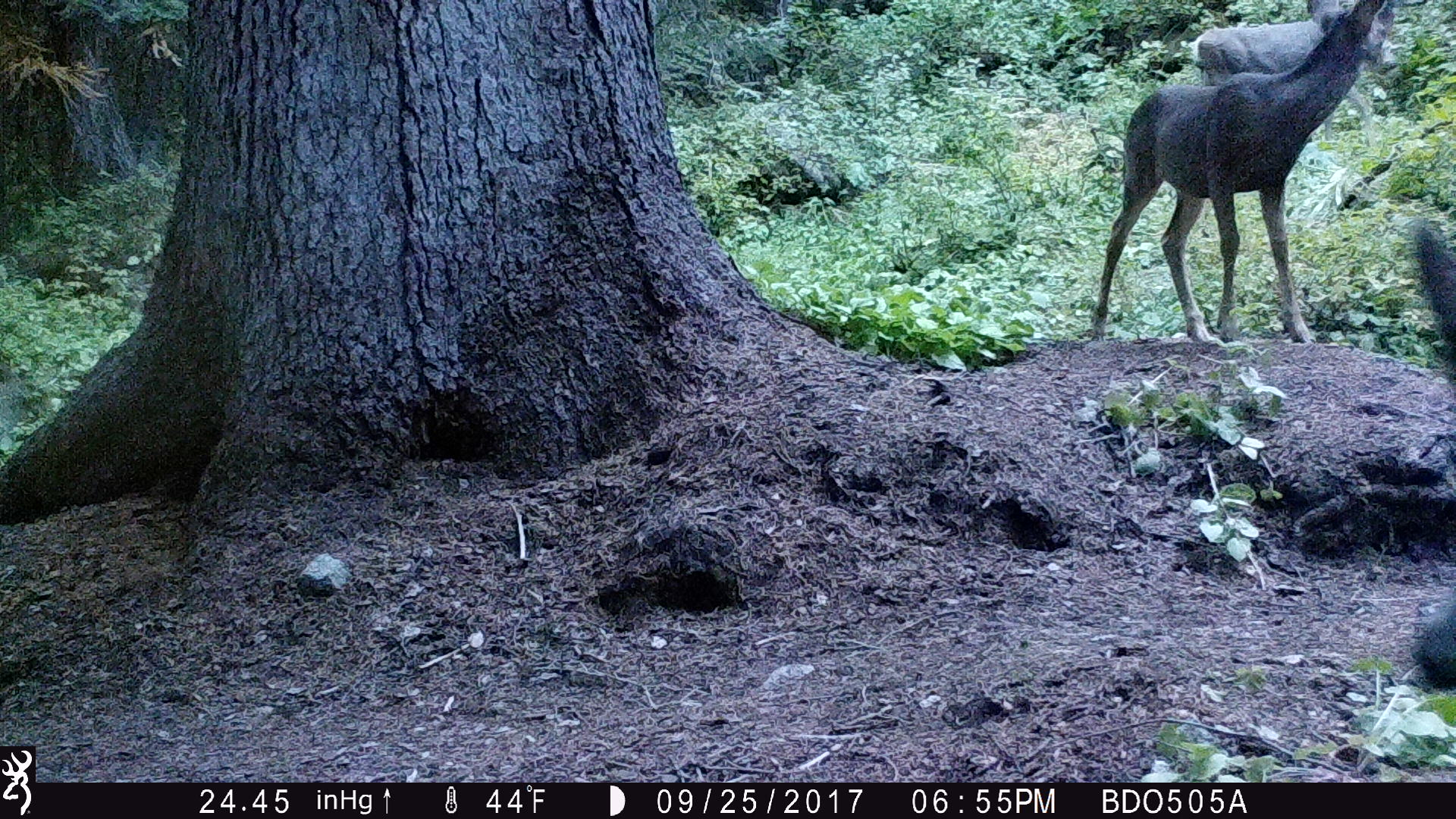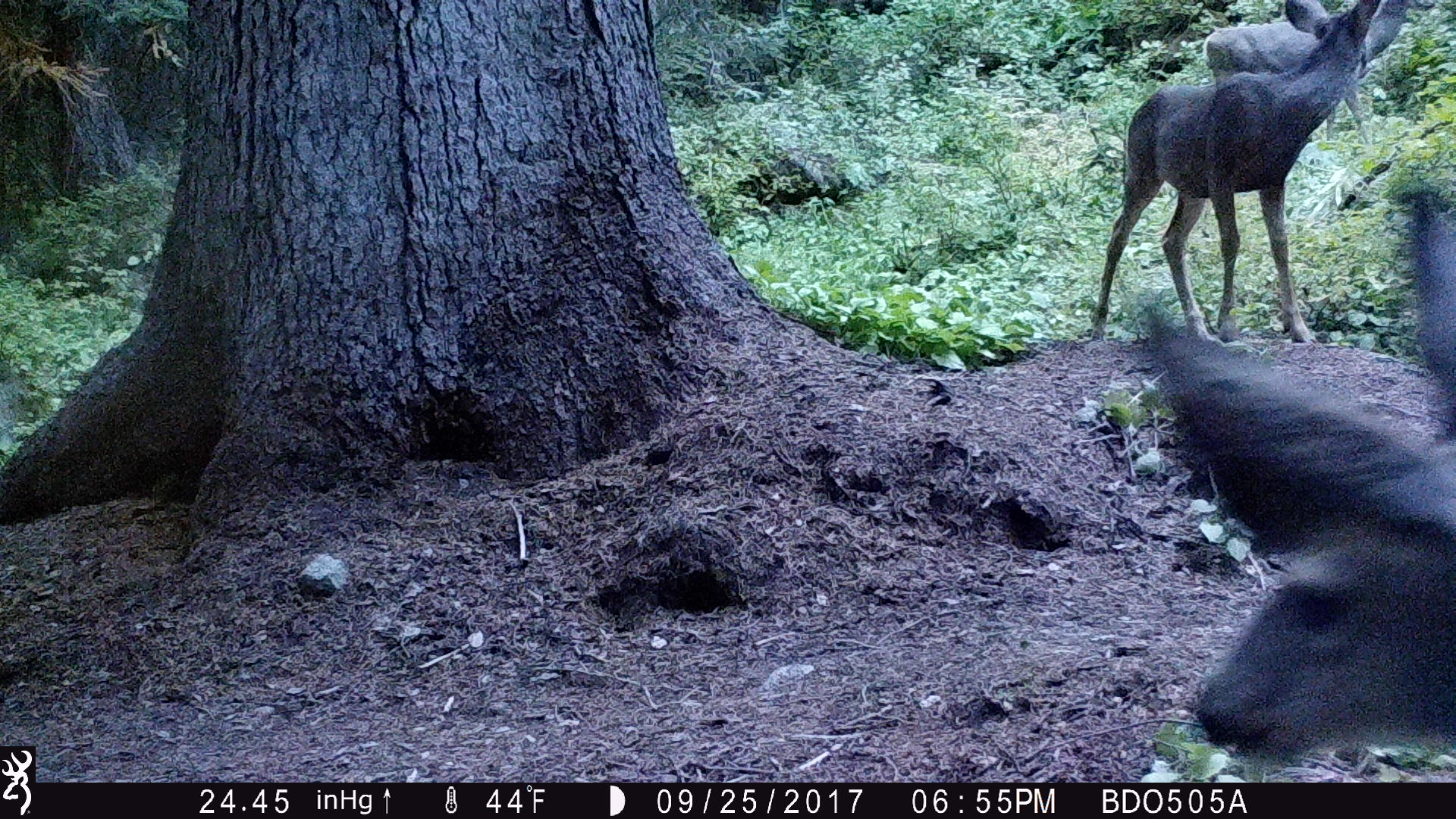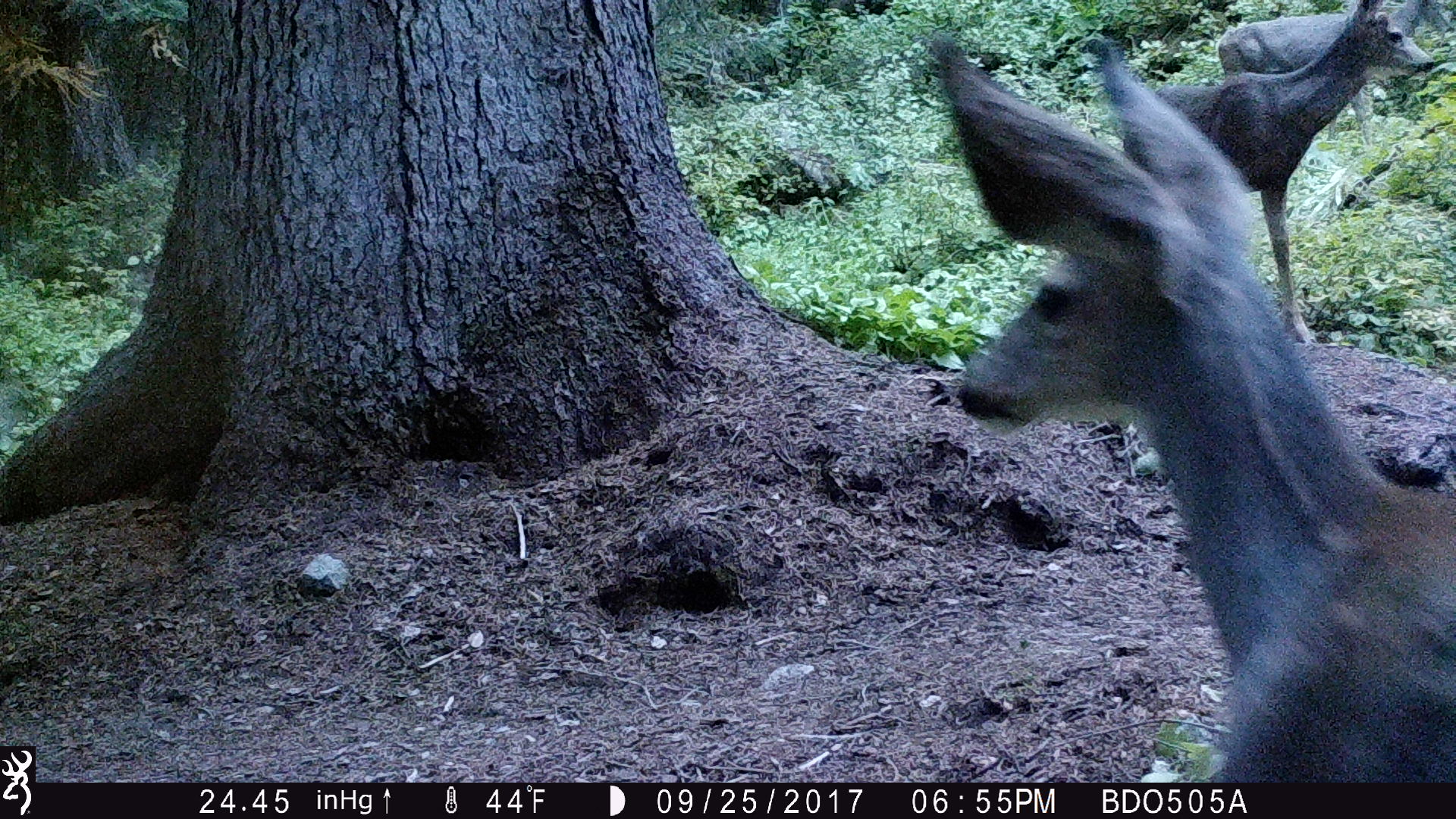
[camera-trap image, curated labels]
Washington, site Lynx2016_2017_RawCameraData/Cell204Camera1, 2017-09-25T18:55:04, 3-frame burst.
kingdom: Animalia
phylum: Chordata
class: Mammalia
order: Artiodactyla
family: Cervidae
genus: Odocoileus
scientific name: Odocoileus hemionus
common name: mule deer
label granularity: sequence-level